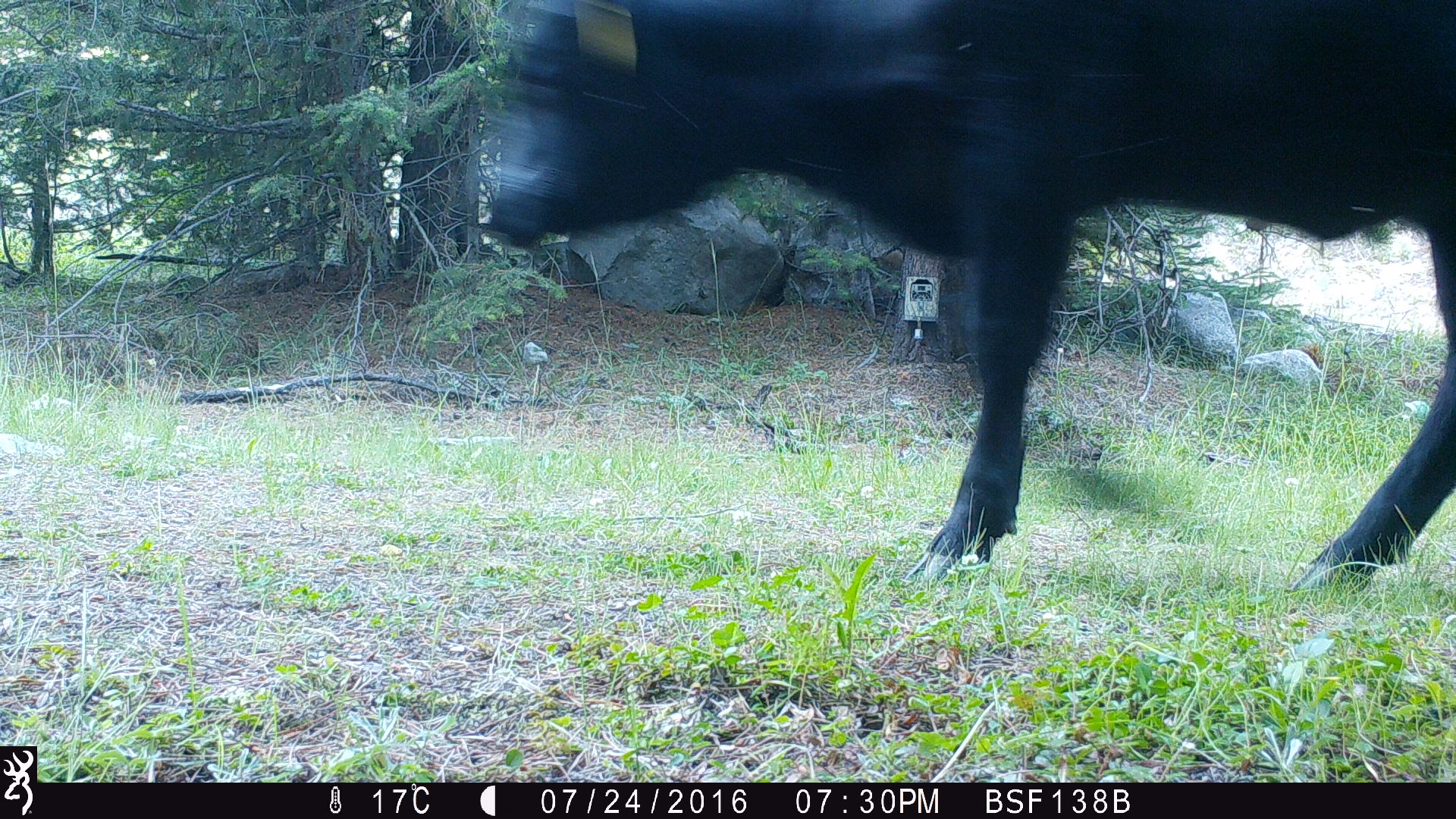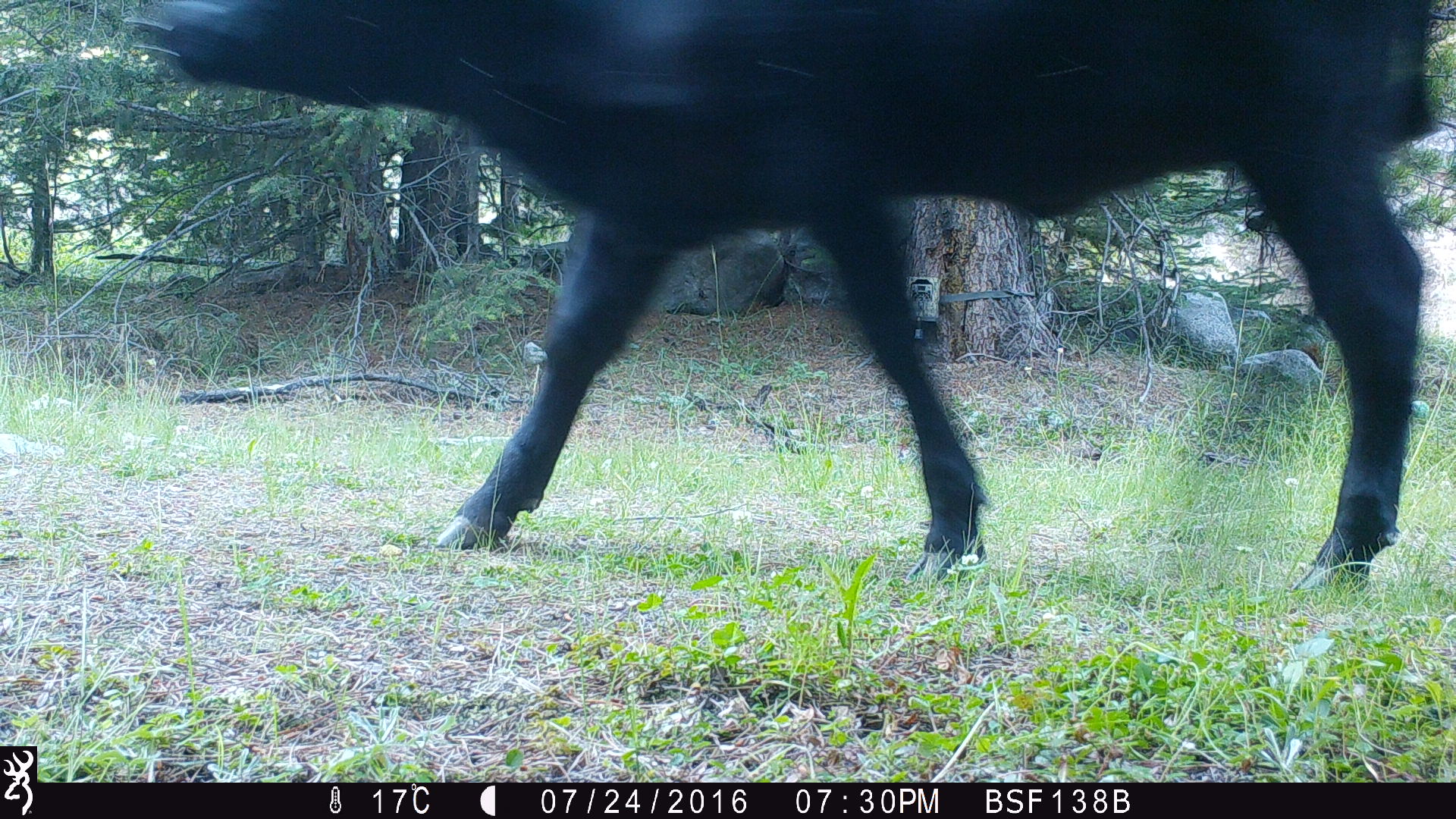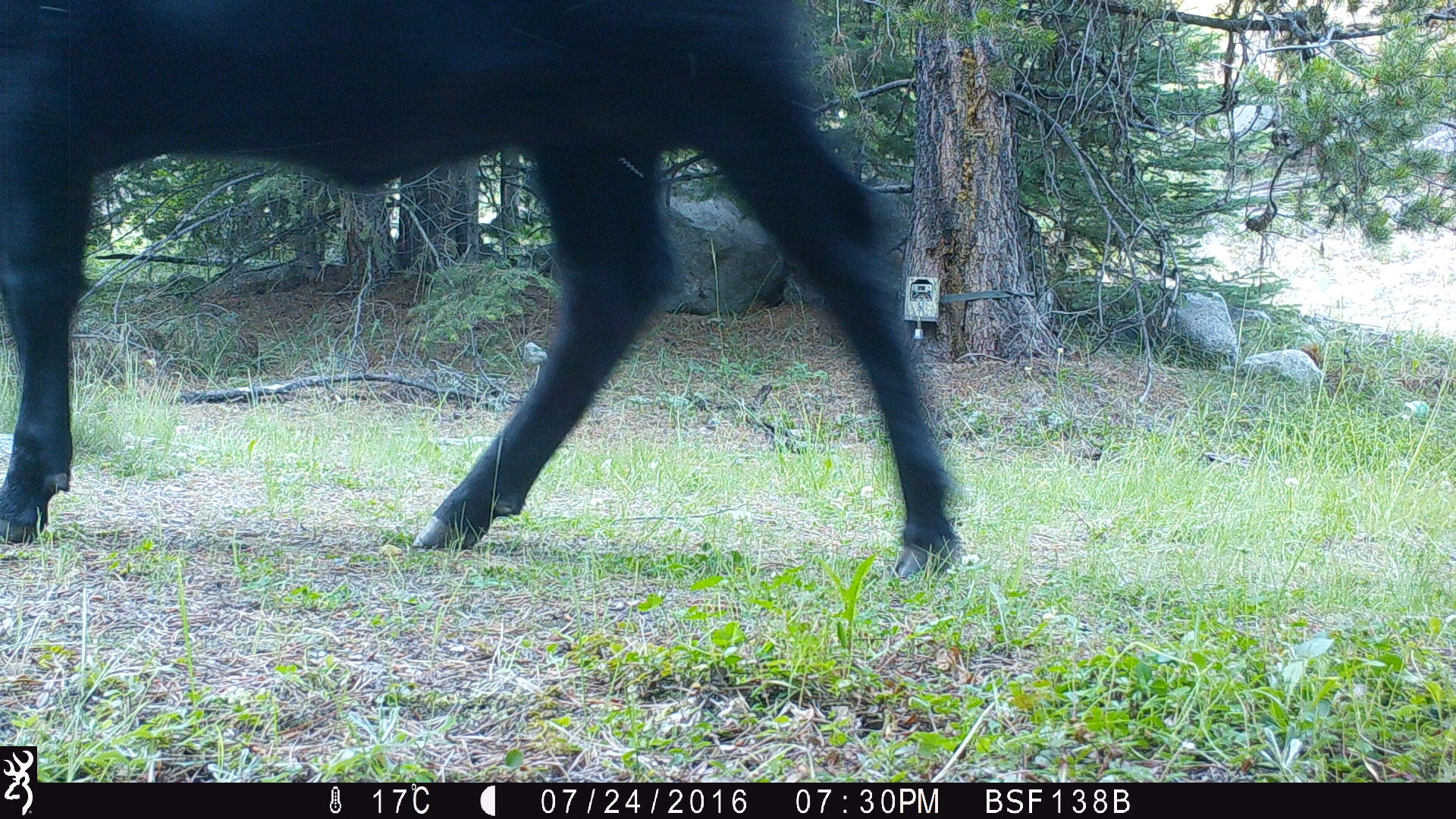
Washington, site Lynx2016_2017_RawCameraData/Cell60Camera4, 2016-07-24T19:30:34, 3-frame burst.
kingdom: Animalia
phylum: Chordata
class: Mammalia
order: Artiodactyla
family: Bovidae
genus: Bos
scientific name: Bos taurus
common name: domestic cattle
Domestic cattle (Bos taurus). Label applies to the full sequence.